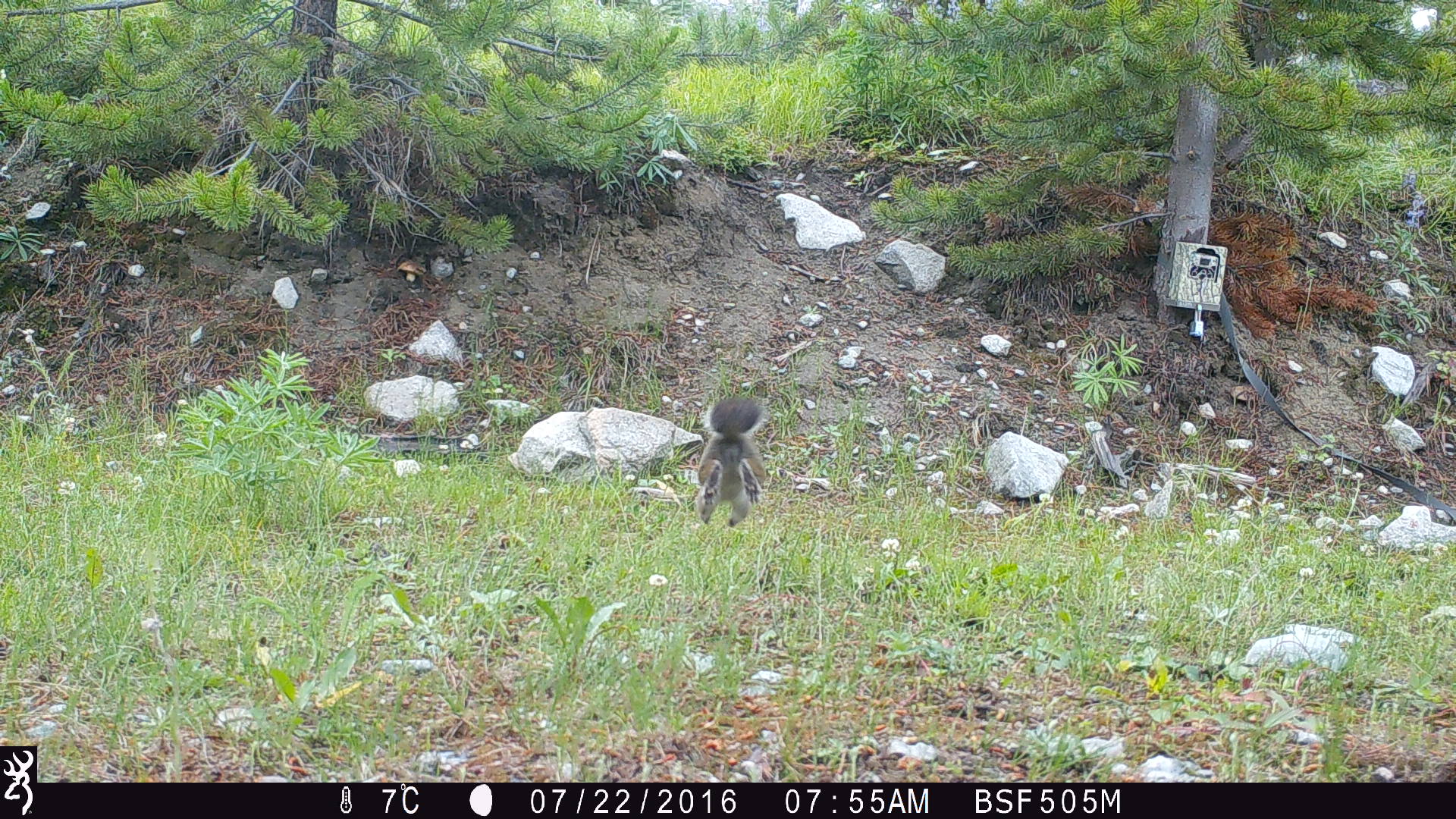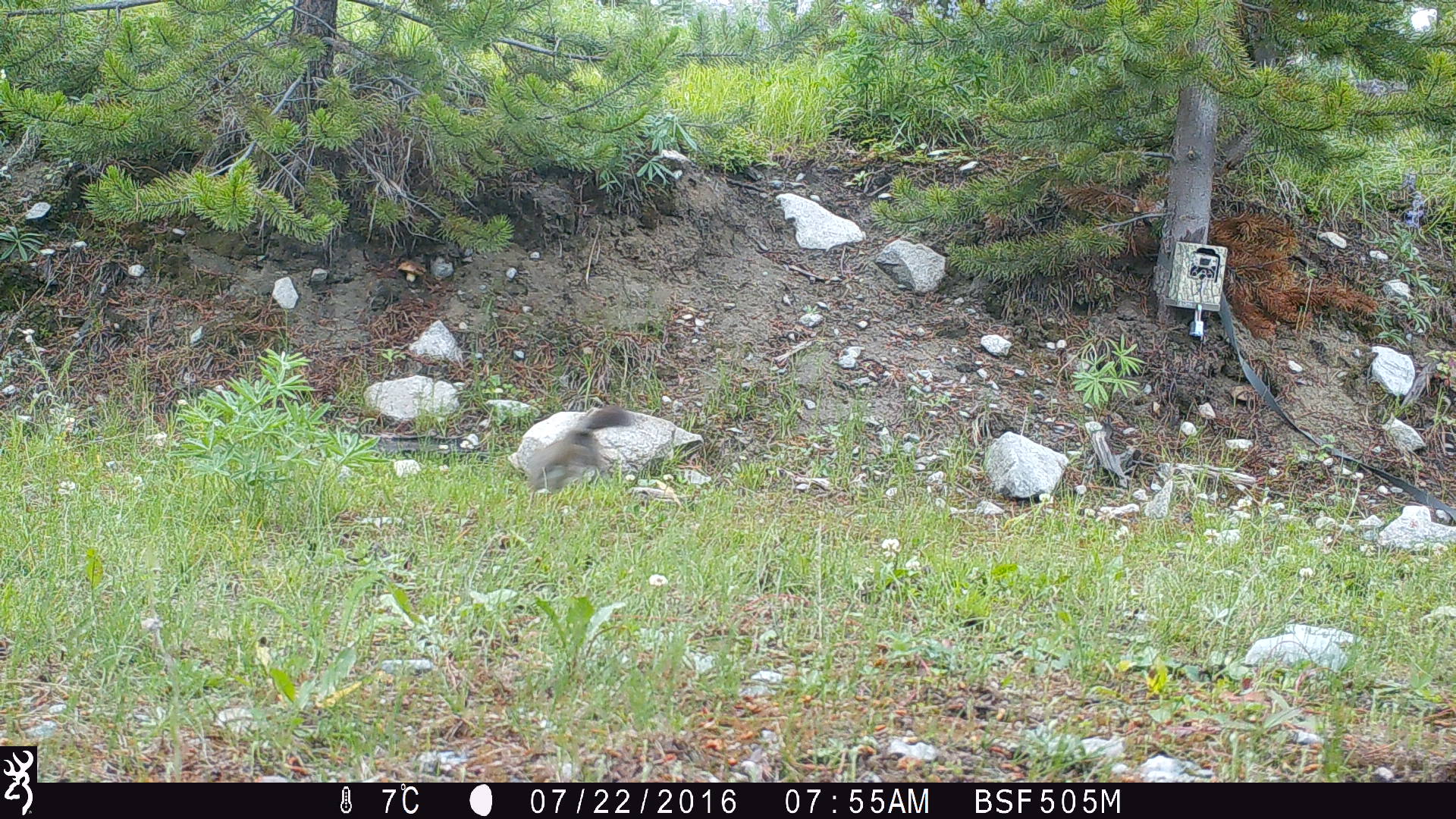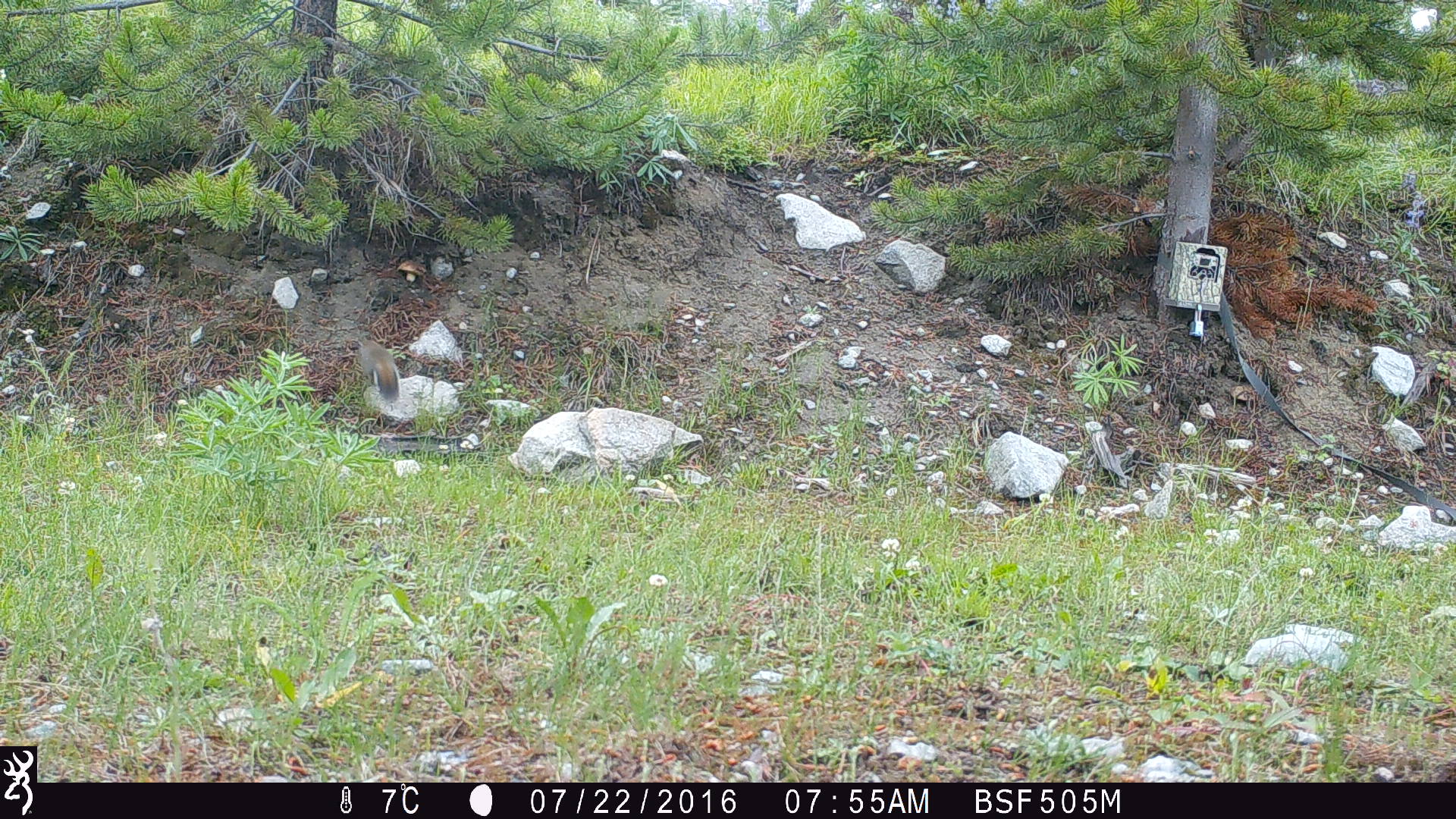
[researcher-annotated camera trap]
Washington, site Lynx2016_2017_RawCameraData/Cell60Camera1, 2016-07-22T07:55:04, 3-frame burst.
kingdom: Animalia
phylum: Chordata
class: Mammalia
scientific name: Mammalia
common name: small mammal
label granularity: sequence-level